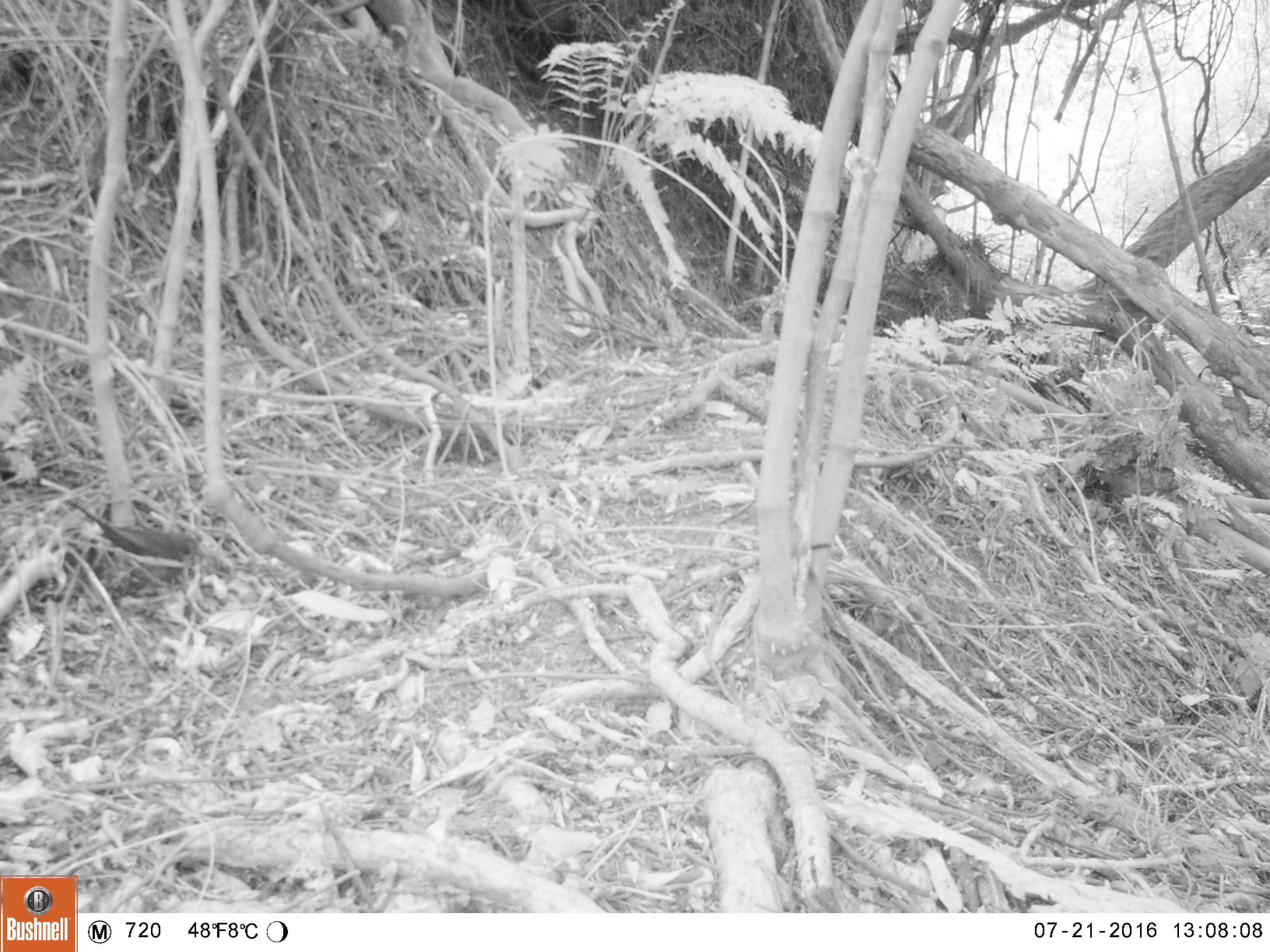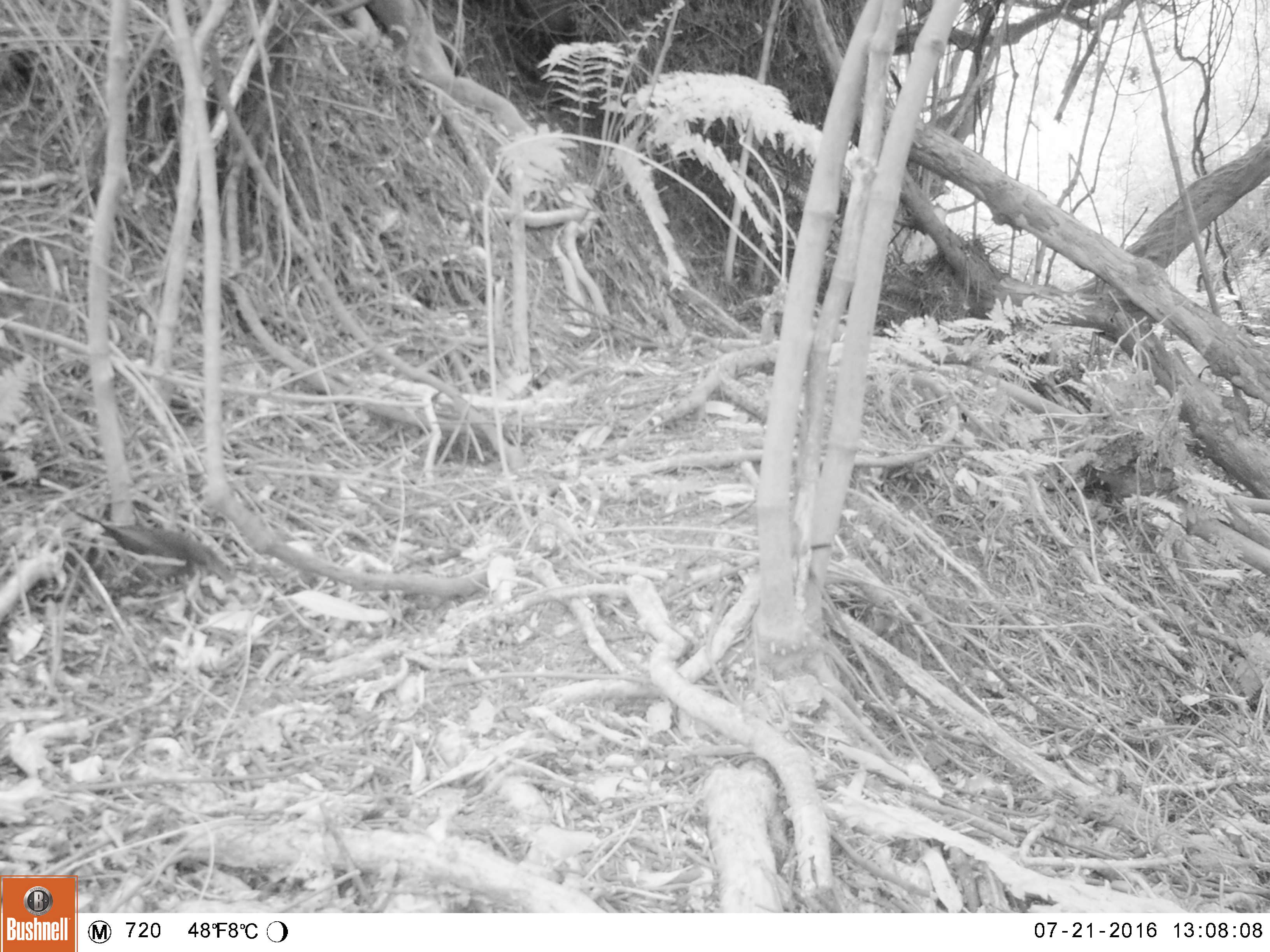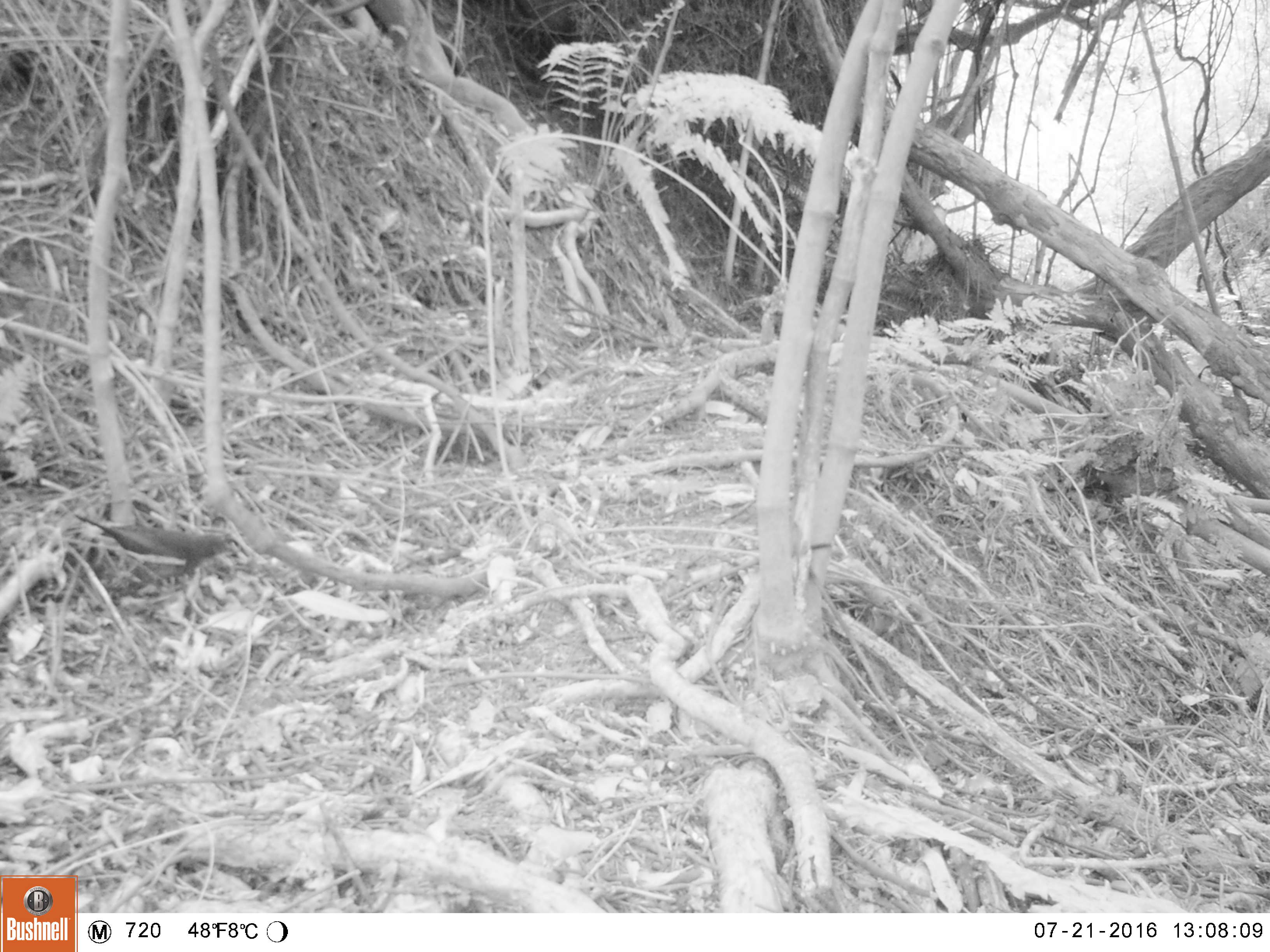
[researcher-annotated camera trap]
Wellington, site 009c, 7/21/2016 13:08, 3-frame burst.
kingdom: Animalia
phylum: Chordata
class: Aves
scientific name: Aves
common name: bird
Bird (Aves).